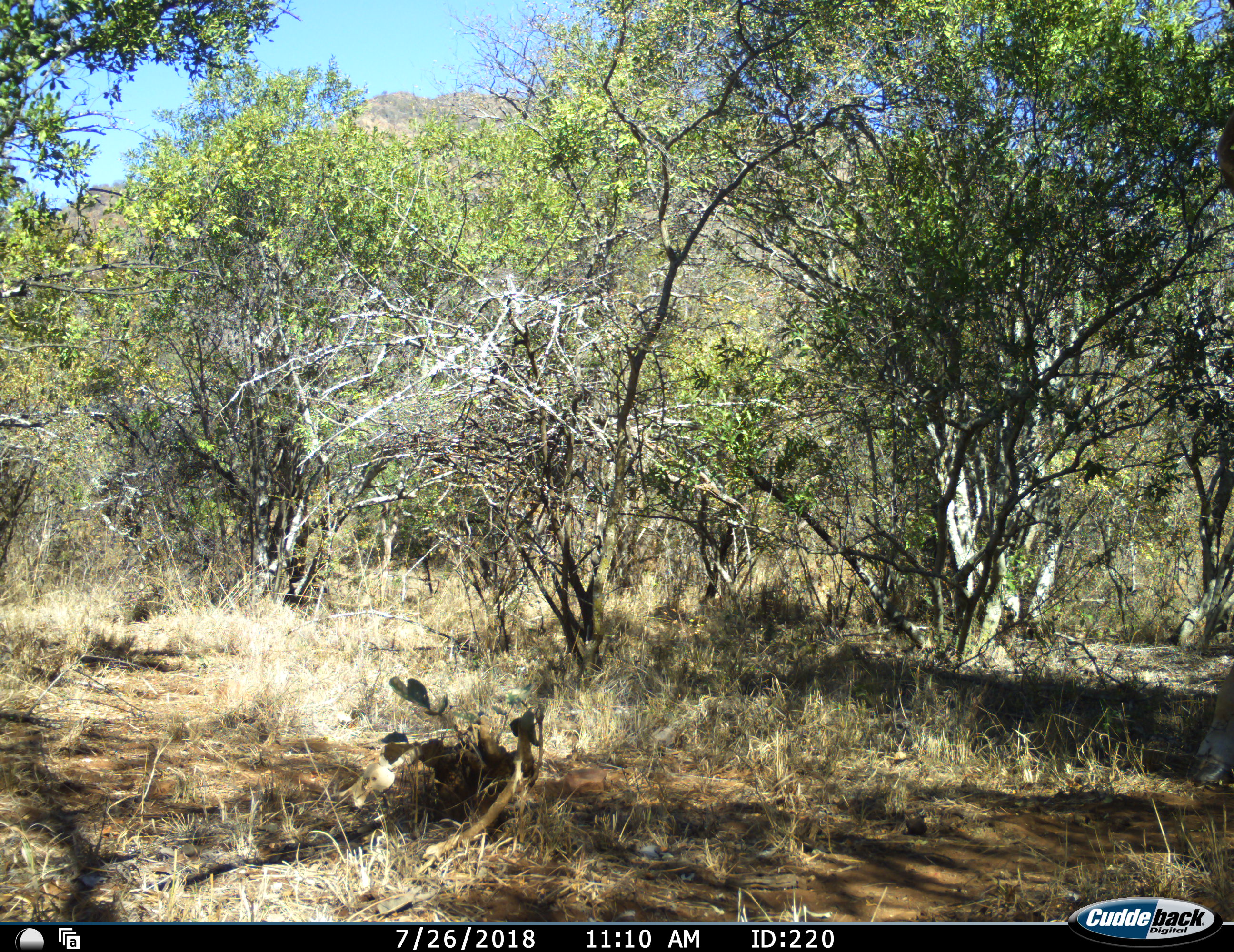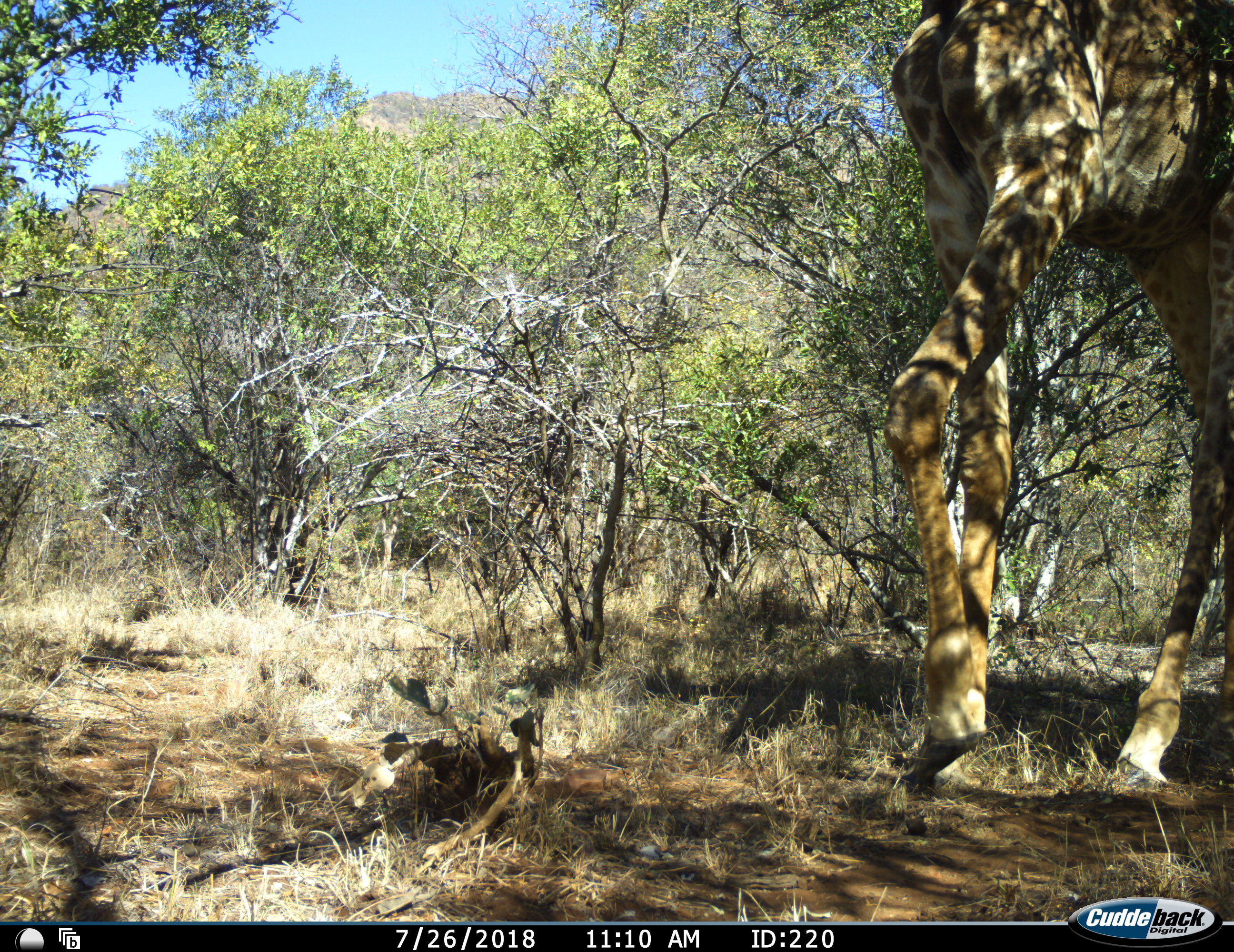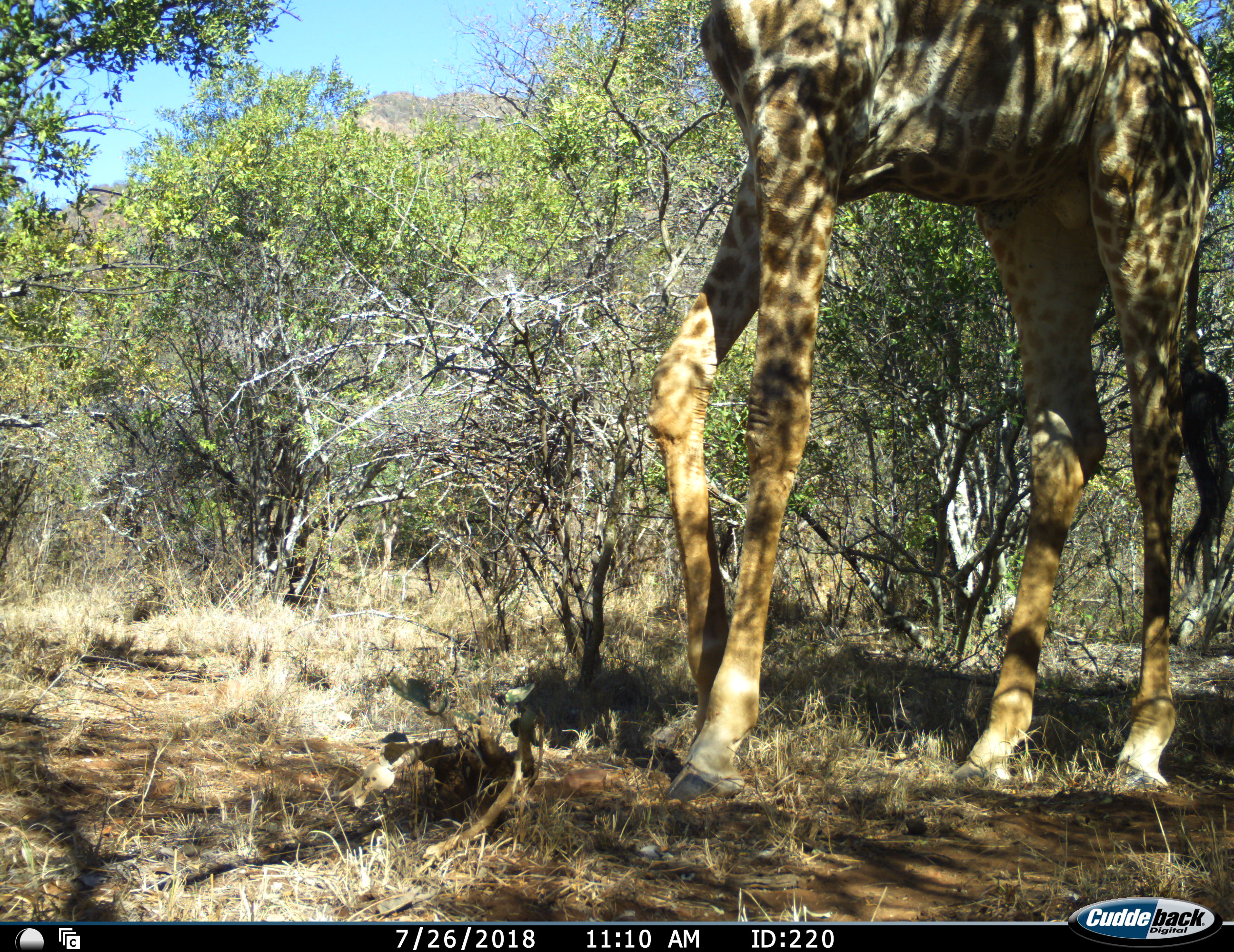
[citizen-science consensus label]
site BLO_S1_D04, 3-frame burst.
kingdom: Animalia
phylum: Chordata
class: Mammalia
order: Artiodactyla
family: Giraffidae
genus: Giraffa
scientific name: Giraffa camelopardalis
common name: giraffe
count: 1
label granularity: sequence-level